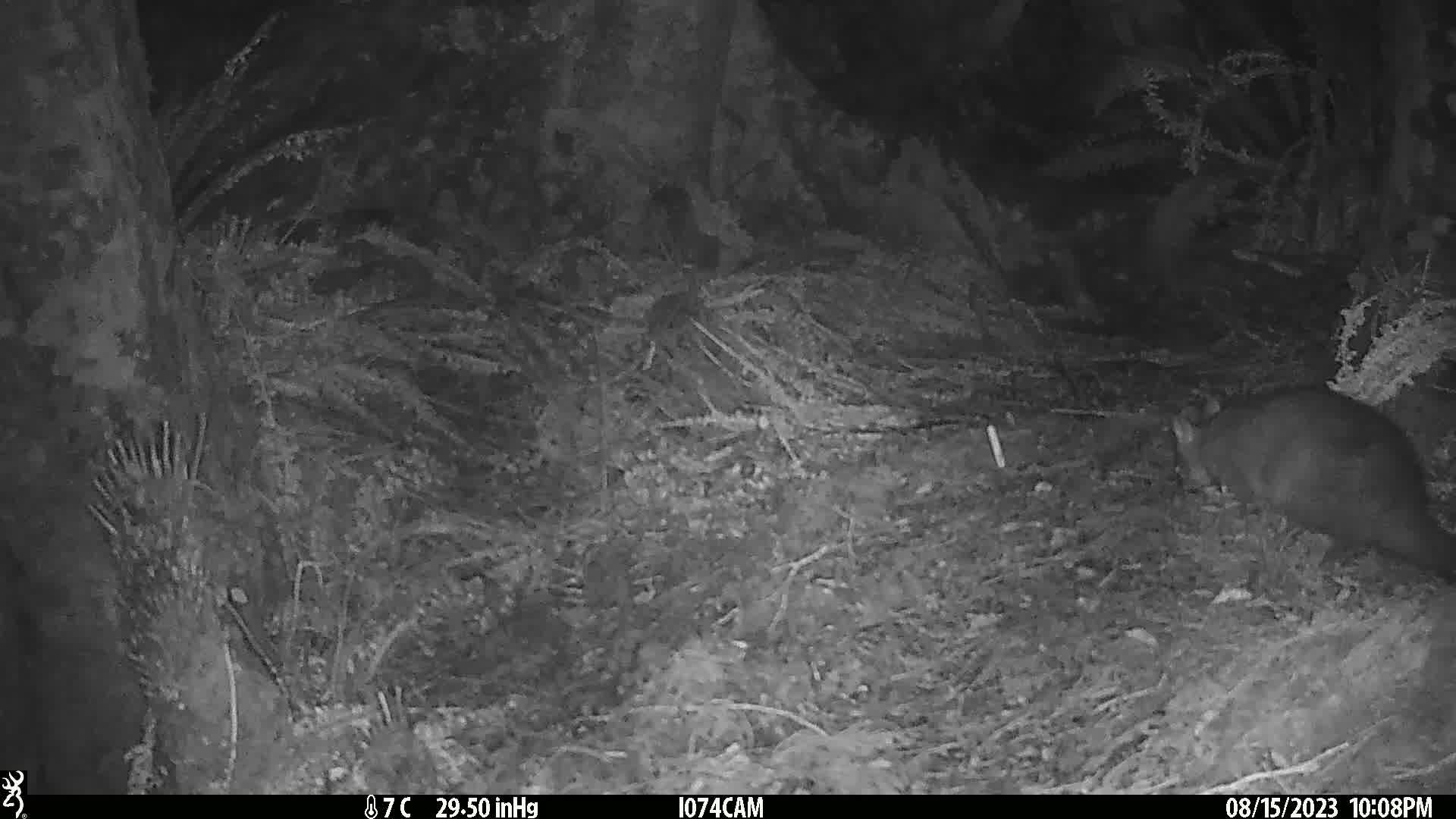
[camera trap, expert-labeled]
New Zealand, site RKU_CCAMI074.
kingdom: Animalia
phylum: Chordata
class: Mammalia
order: Diprotodontia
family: Phalangeridae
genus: Trichosurus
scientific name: Trichosurus vulpecula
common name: common brushtail possum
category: possum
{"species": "possum (common brushtail possum) (Trichosurus vulpecula)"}